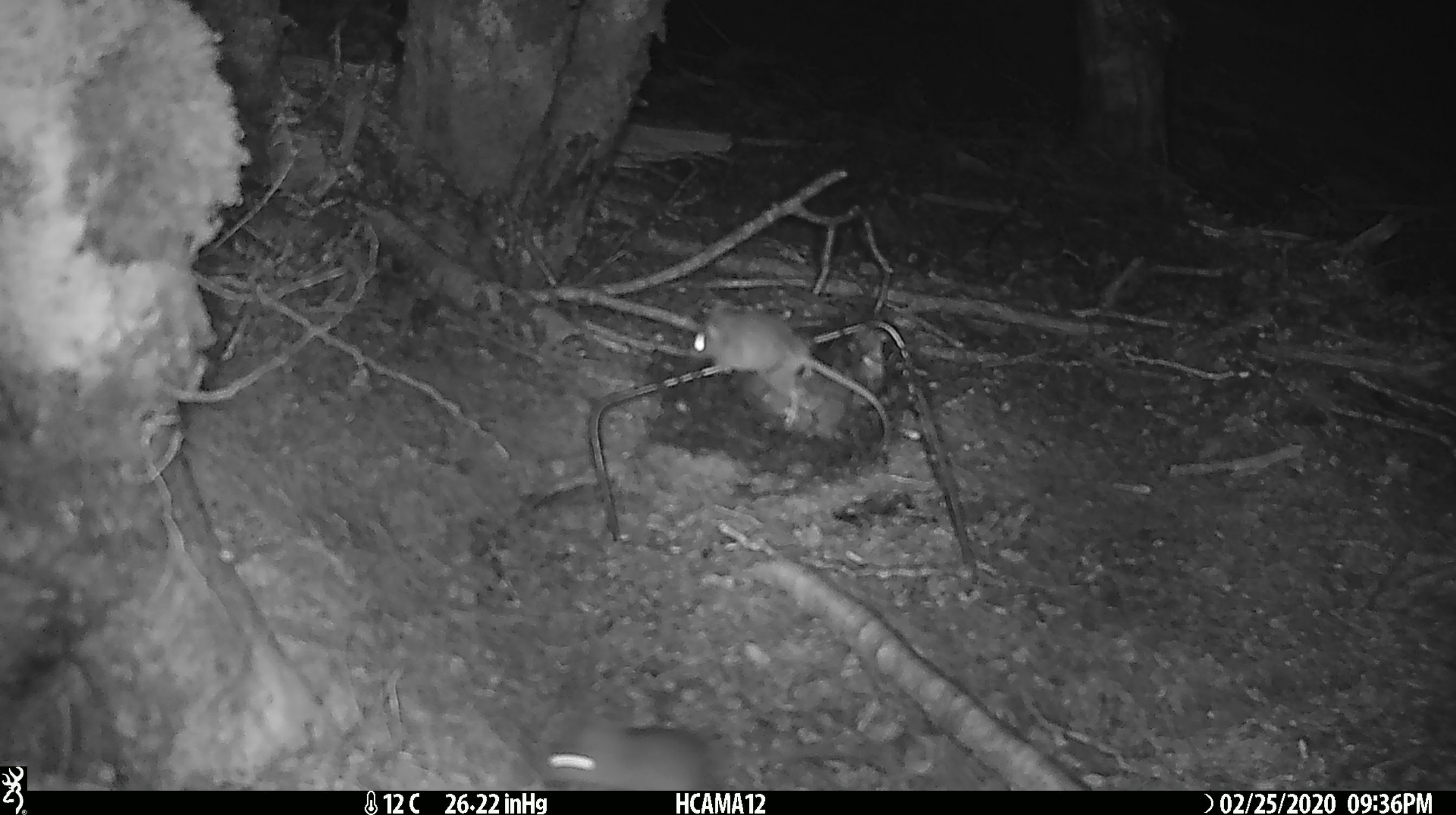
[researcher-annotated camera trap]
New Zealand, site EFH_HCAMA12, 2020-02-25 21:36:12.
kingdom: Animalia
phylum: Chordata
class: Mammalia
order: Rodentia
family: Muridae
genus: Mus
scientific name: Mus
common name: mouse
Mouse (Mus).